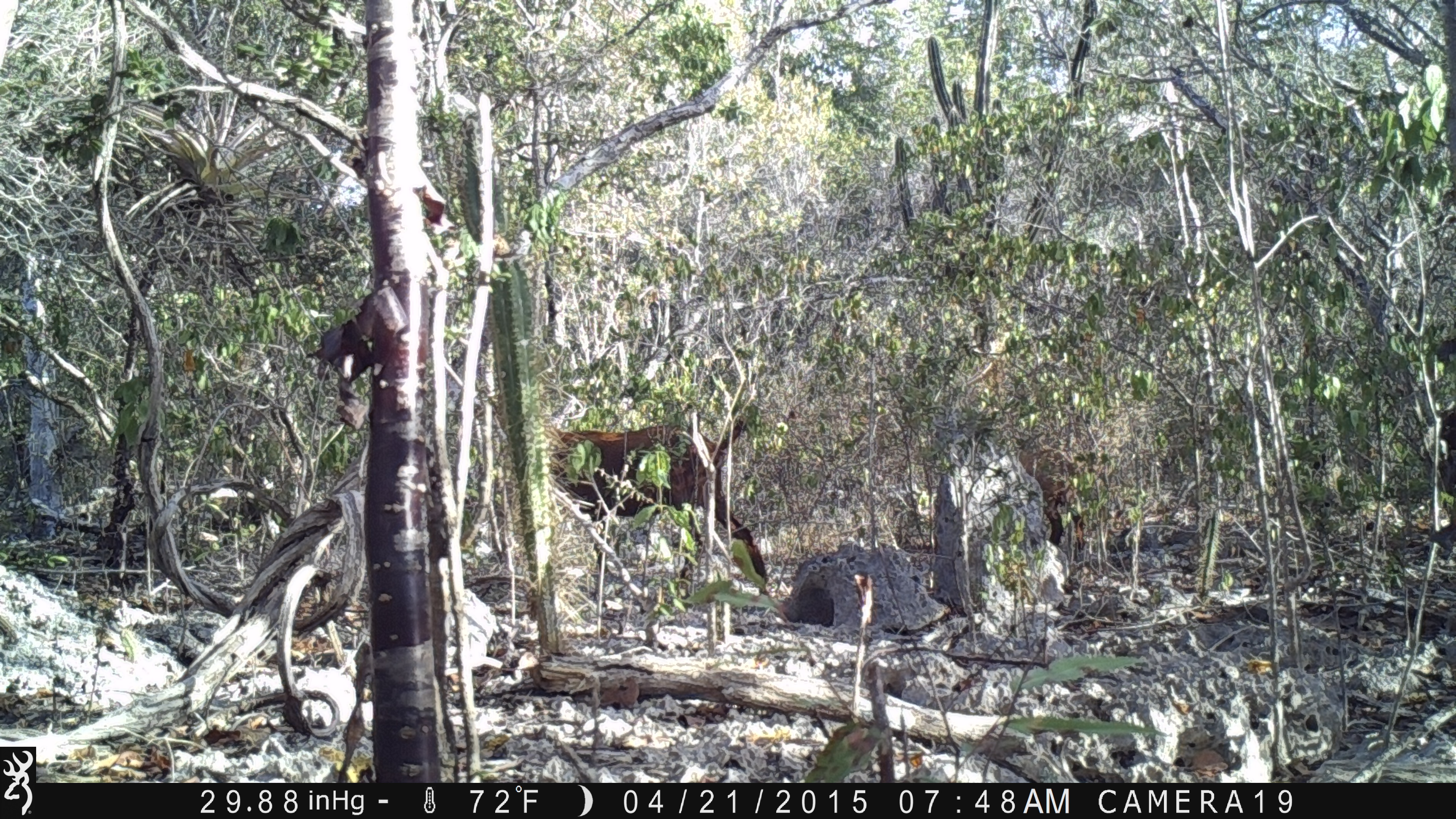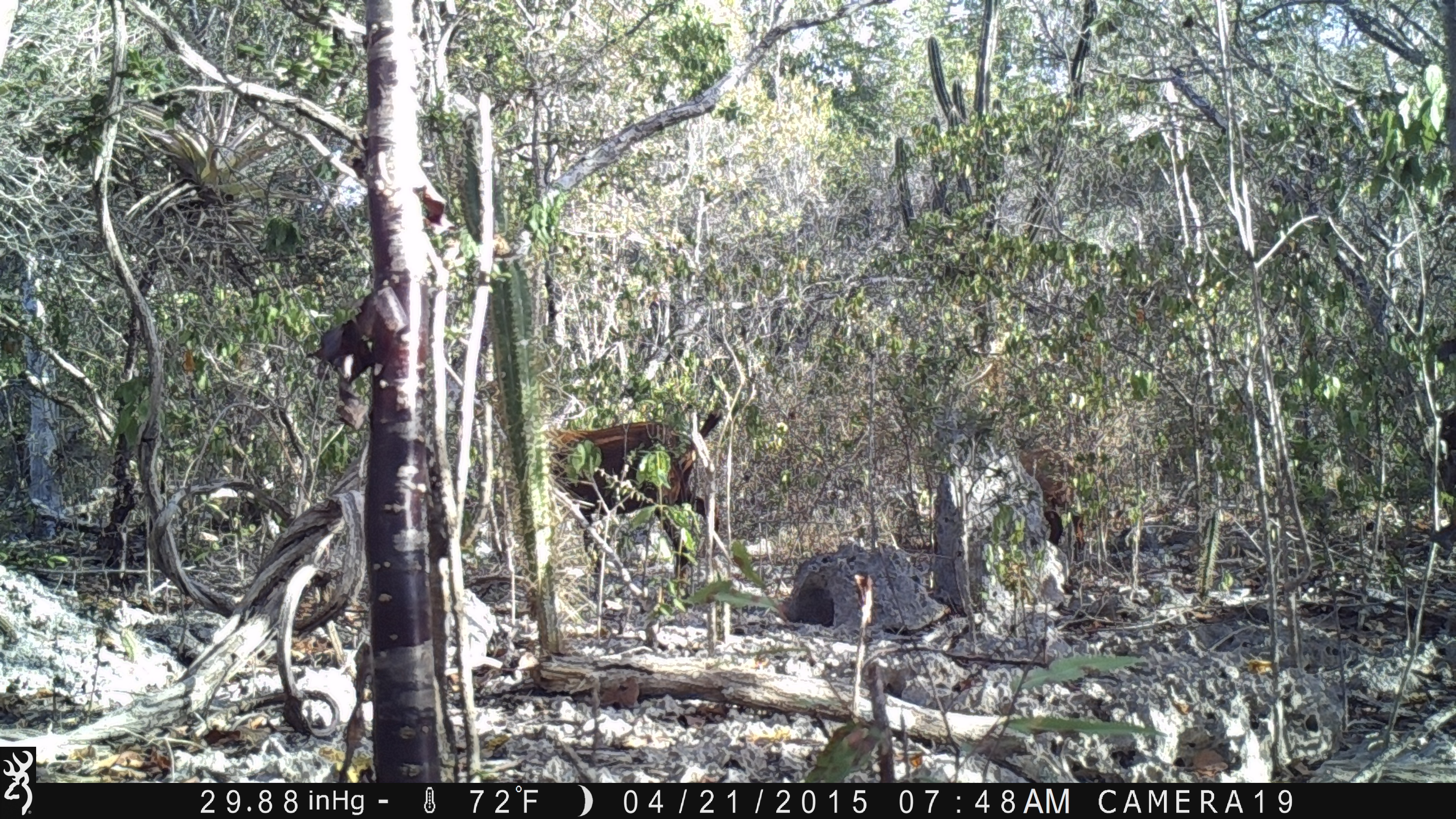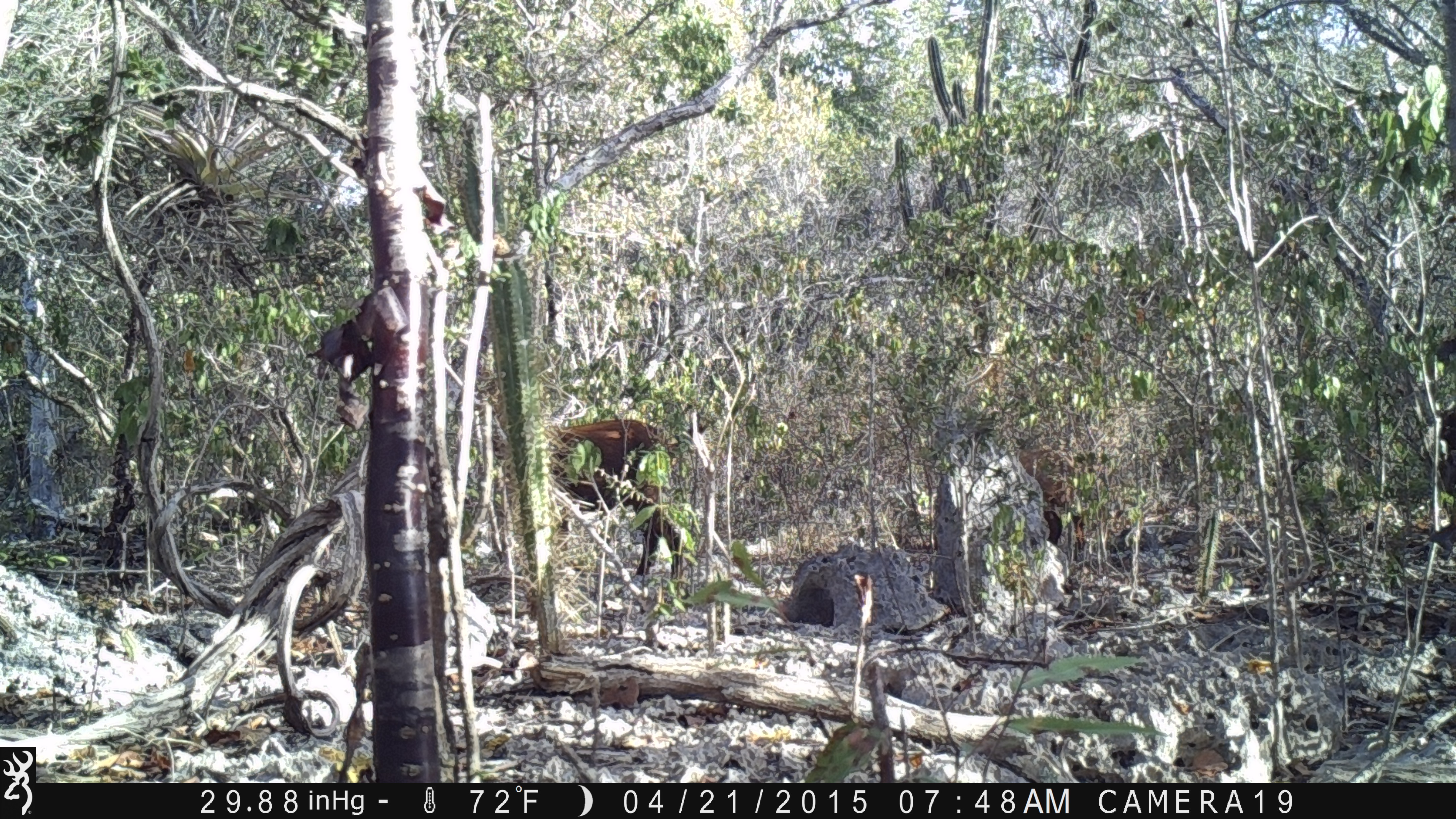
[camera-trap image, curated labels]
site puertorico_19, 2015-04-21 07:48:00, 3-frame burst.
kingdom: Animalia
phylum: Chordata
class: Mammalia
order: Artiodactyla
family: Bovidae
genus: Capra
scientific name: Capra hircus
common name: goat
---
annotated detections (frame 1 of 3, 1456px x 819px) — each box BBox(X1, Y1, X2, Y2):
goat: BBox(536, 407, 772, 597)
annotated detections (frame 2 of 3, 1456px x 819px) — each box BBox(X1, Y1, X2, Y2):
goat: BBox(534, 409, 724, 591)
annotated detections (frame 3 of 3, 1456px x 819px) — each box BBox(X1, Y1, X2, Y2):
goat: BBox(533, 413, 698, 591)